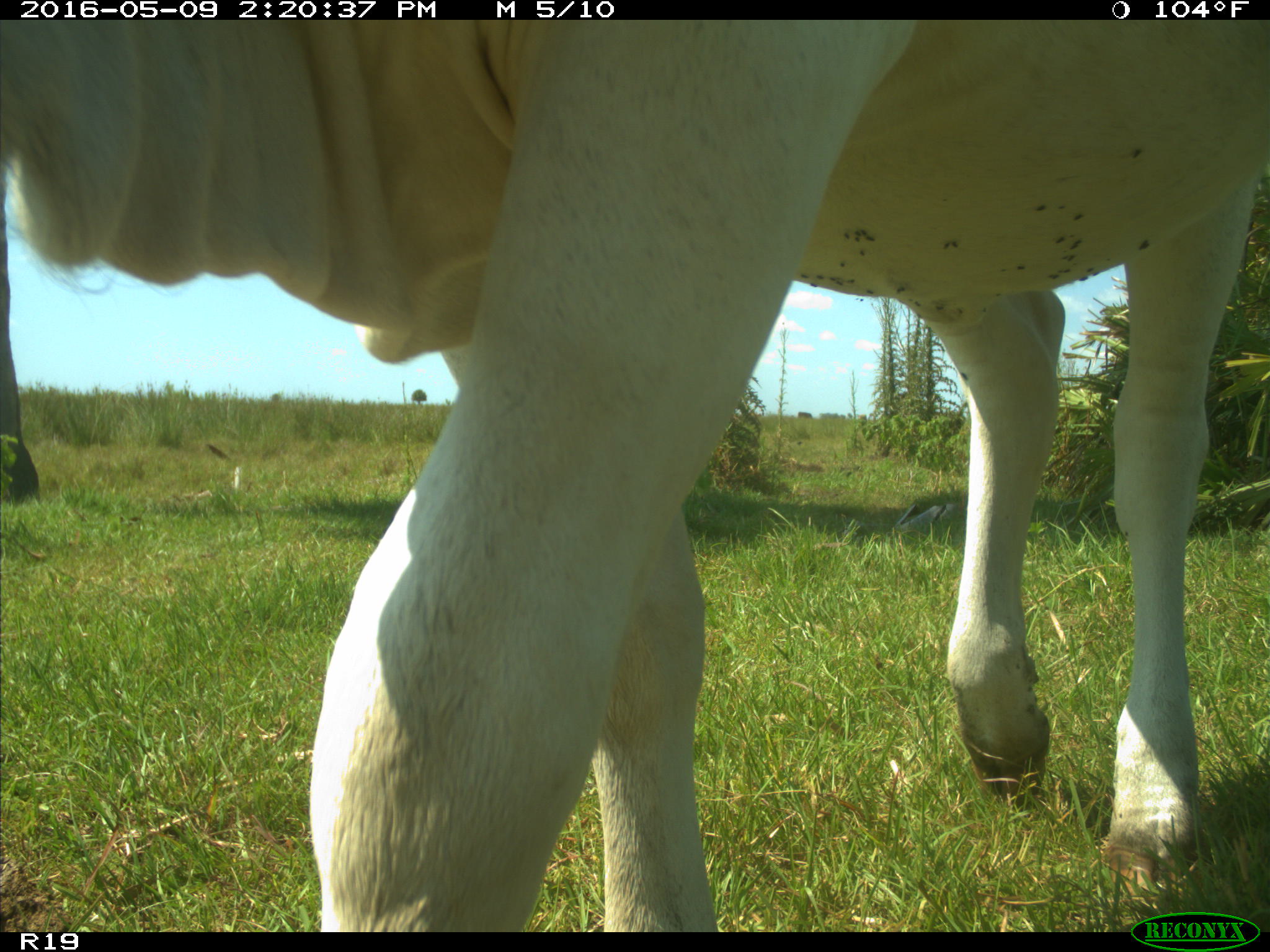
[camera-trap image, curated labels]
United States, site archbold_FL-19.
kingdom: Animalia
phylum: Chordata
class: Mammalia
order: Artiodactyla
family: Bovidae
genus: Bos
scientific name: Bos taurus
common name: domestic cow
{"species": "Bos taurus (domestic cow)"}